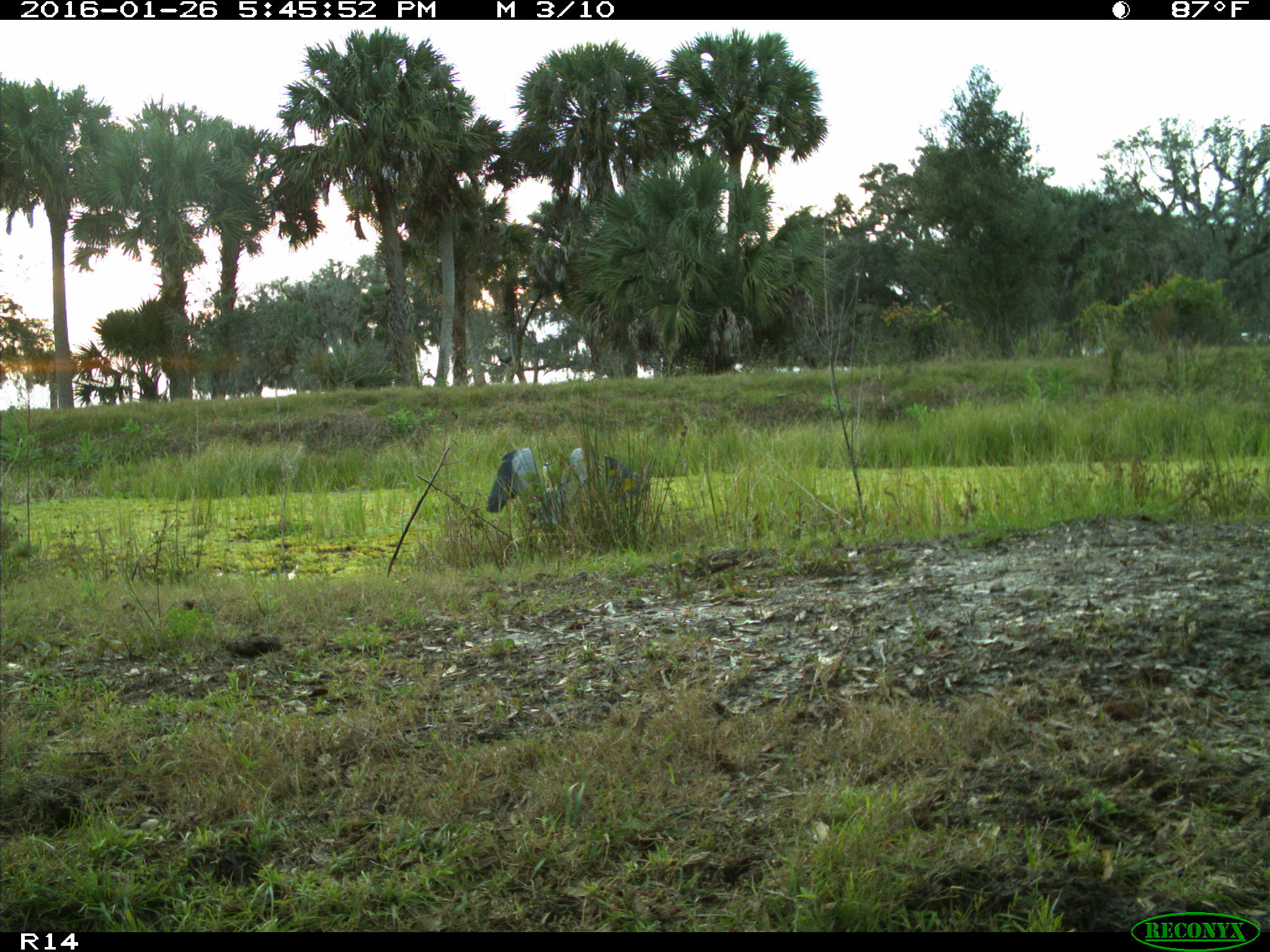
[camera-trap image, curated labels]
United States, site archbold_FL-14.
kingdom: Animalia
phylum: Chordata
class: Aves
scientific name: Aves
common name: birds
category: unidentified bird